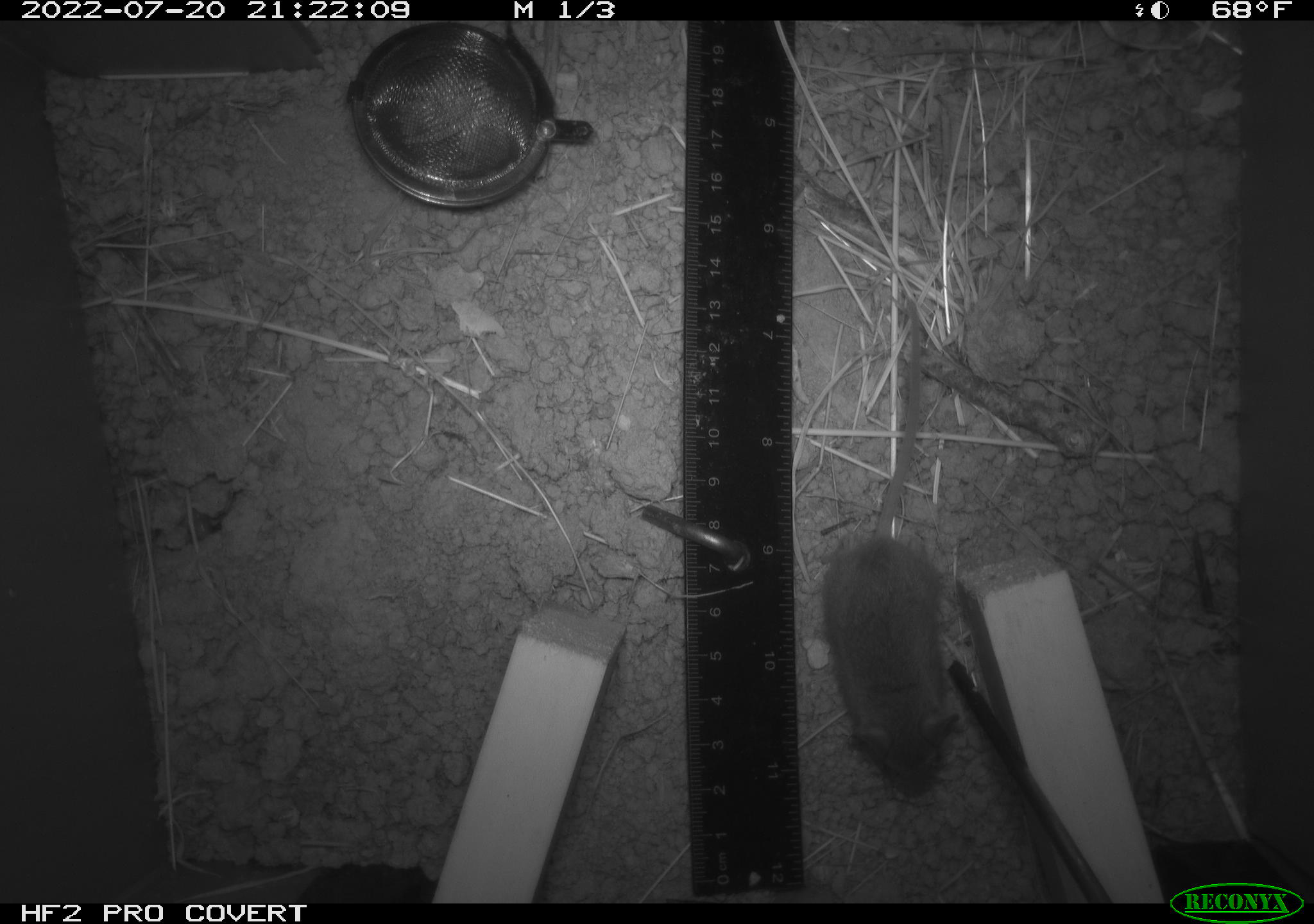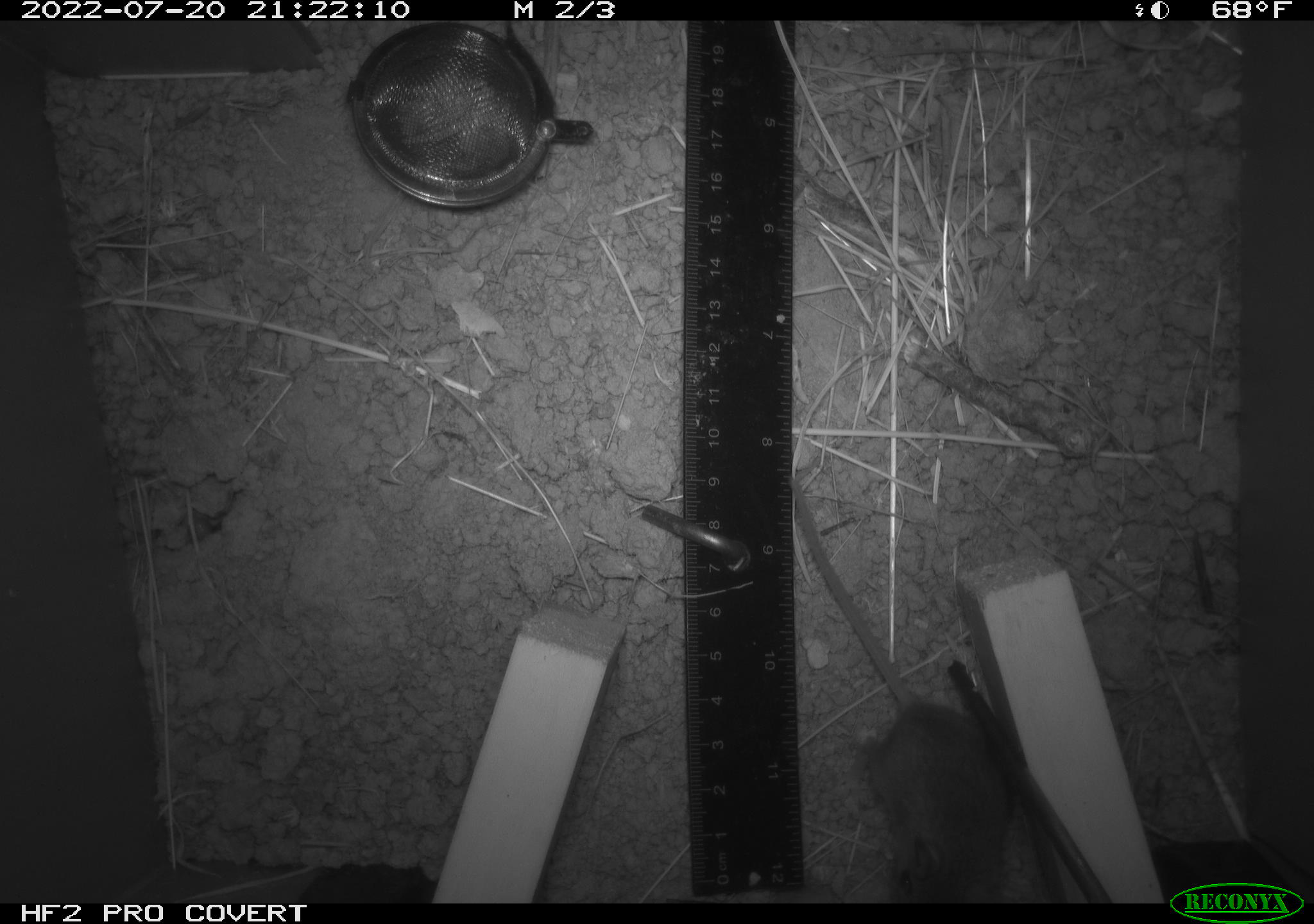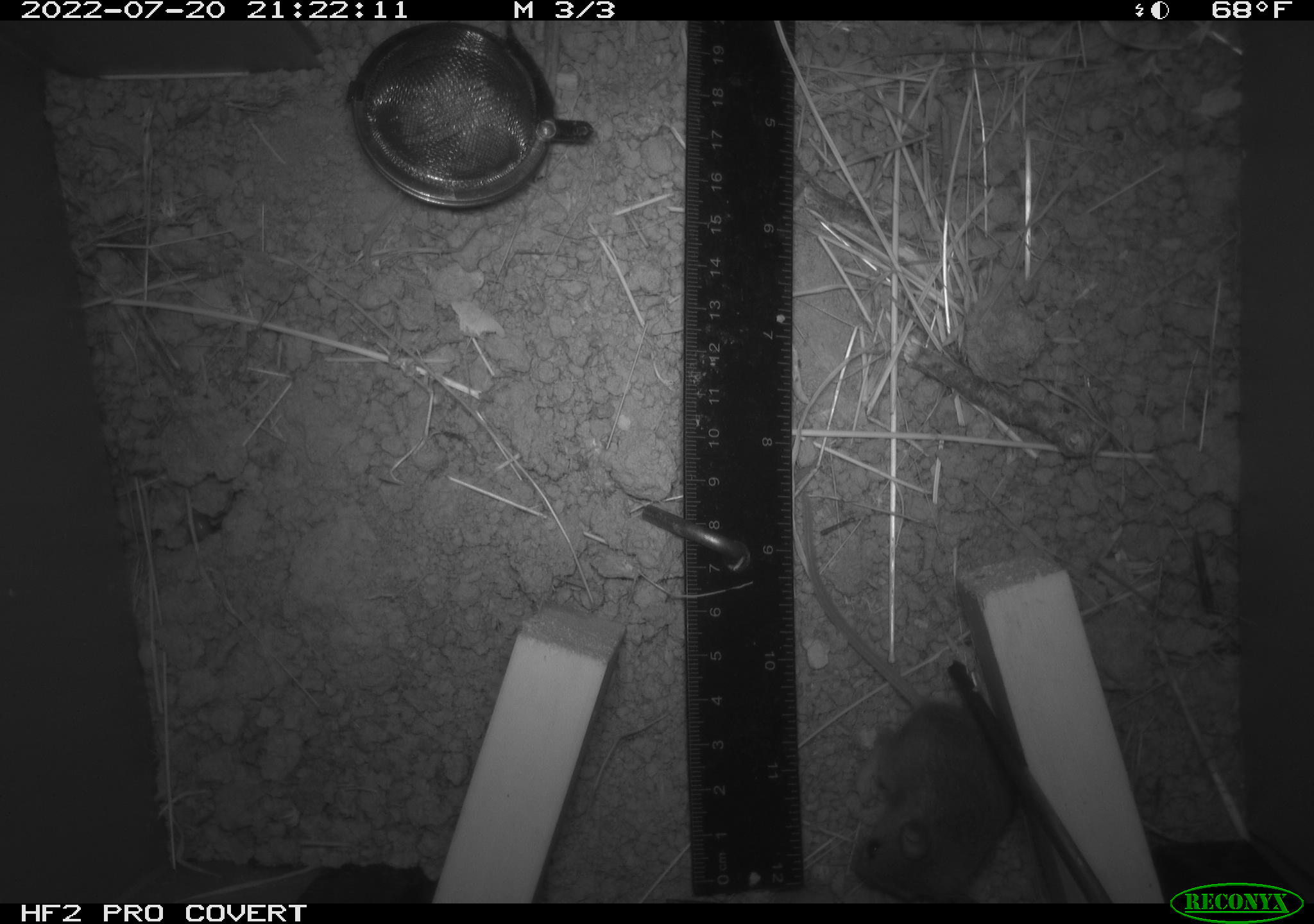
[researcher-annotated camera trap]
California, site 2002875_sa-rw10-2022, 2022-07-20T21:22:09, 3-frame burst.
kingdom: Animalia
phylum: Chordata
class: Mammalia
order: Rodentia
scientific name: Rodentia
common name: mouse species